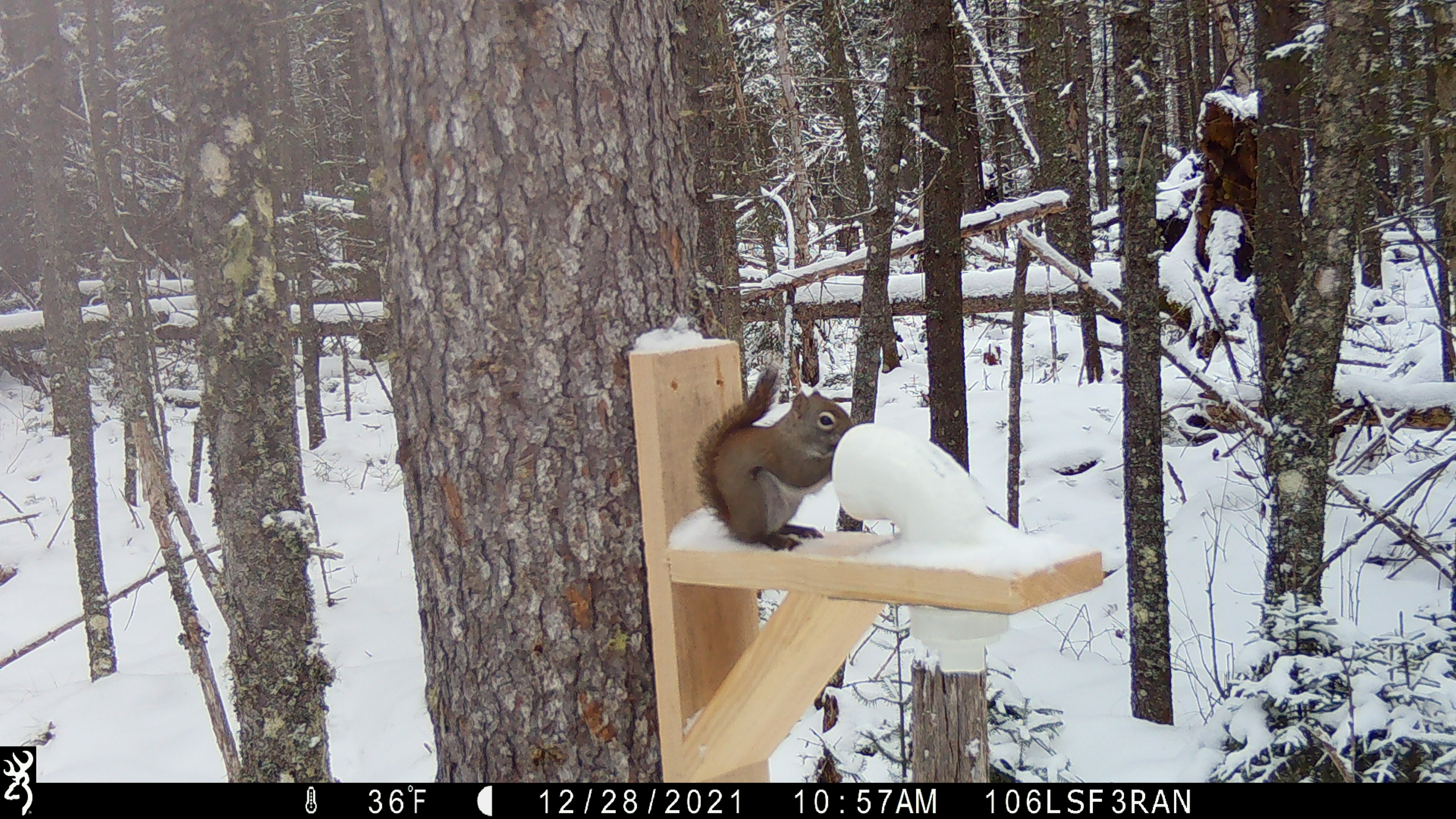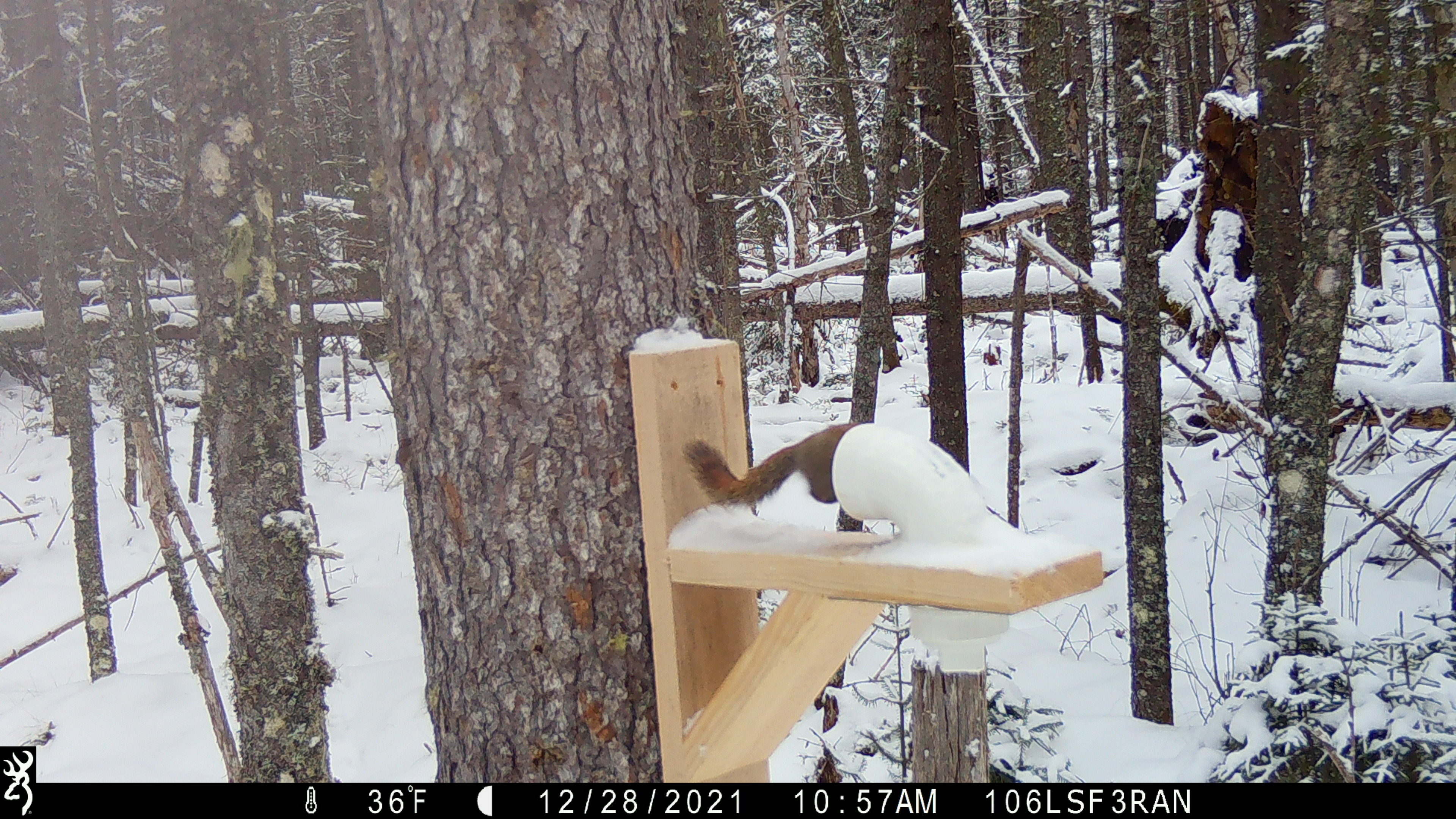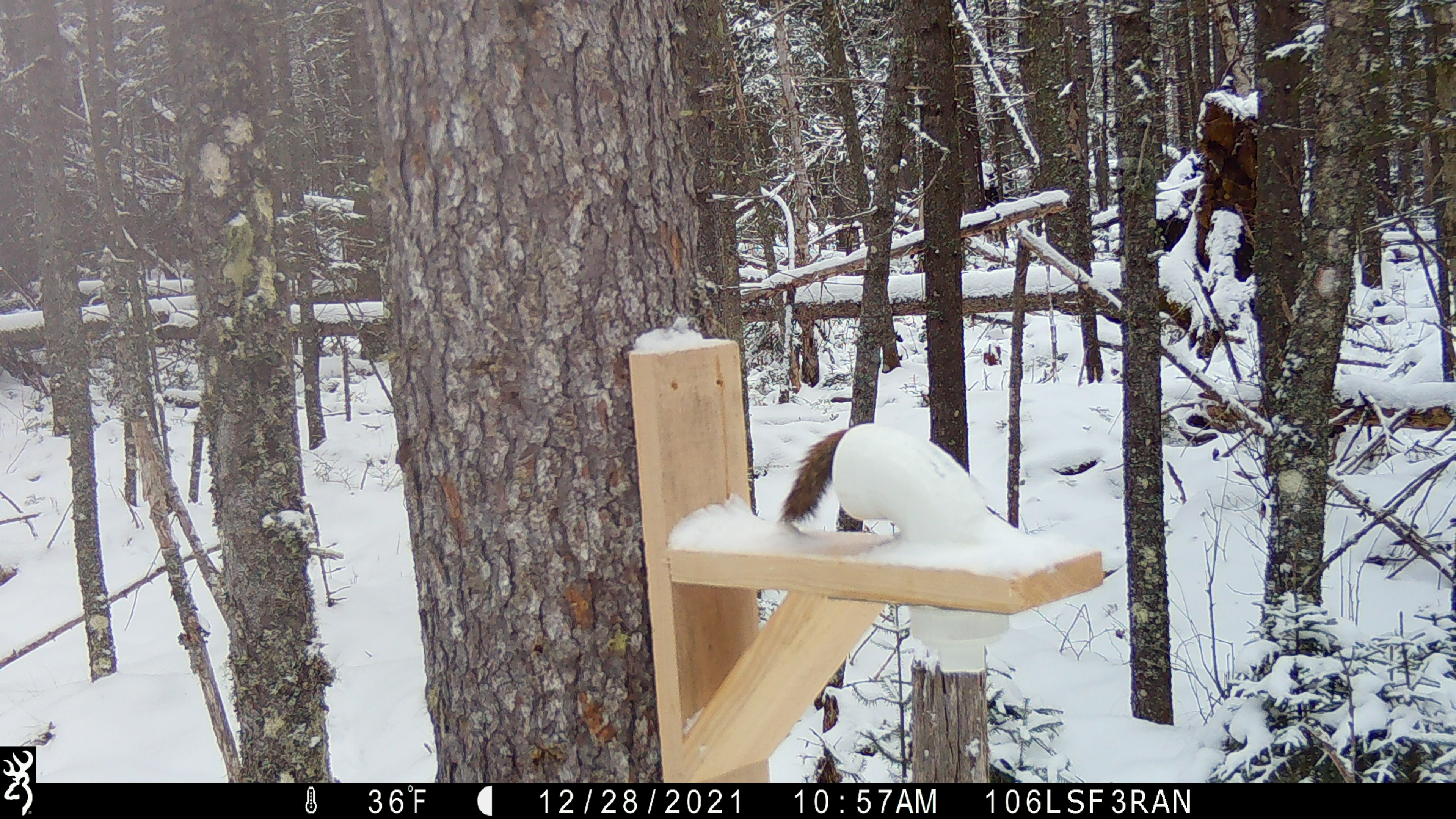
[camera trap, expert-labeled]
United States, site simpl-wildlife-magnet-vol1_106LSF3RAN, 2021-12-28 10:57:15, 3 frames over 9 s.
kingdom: Animalia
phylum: Chordata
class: Mammalia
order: Rodentia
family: Sciuridae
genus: Tamiasciurus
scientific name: Tamiasciurus hudsonicus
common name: red squirrel